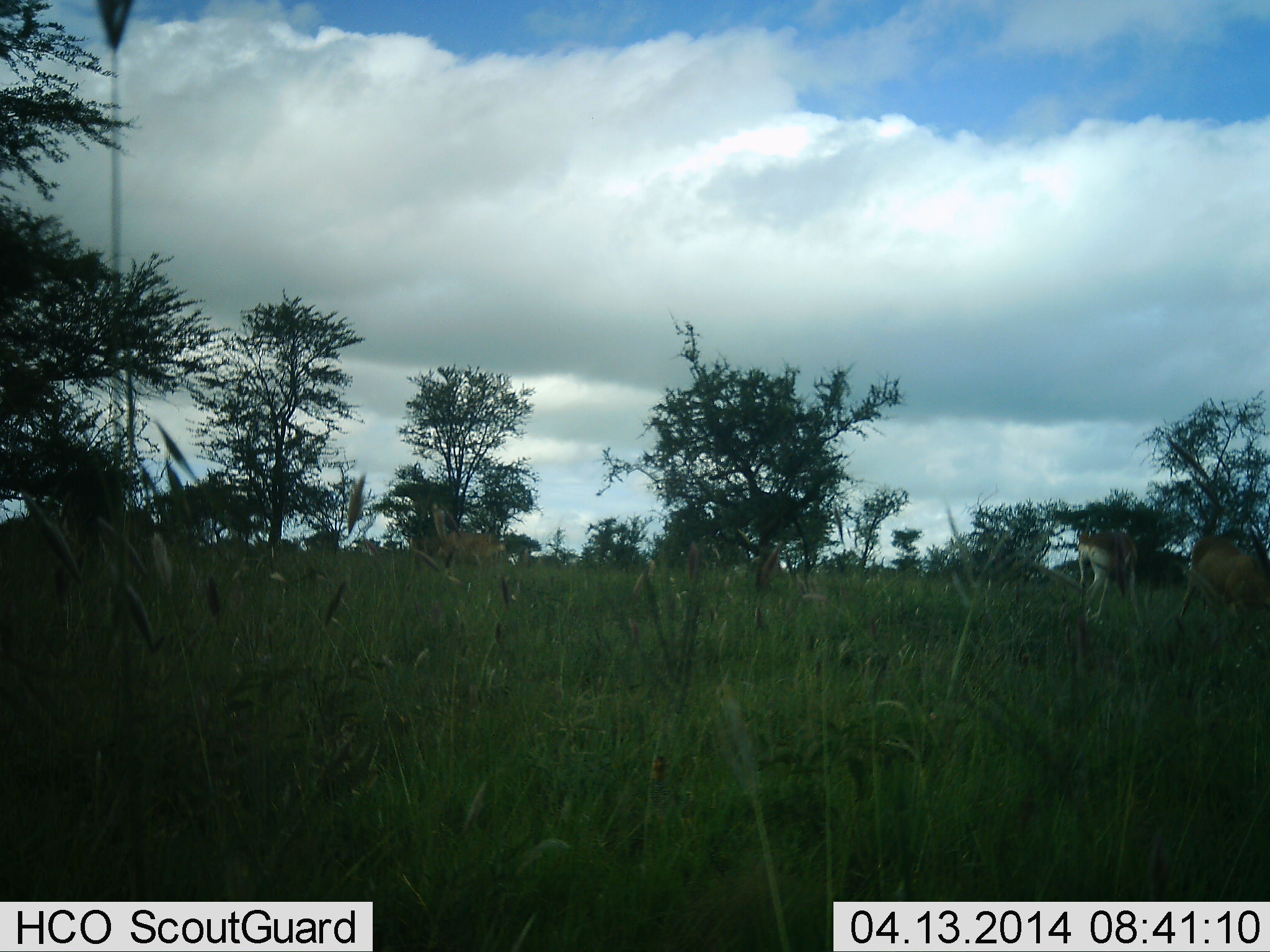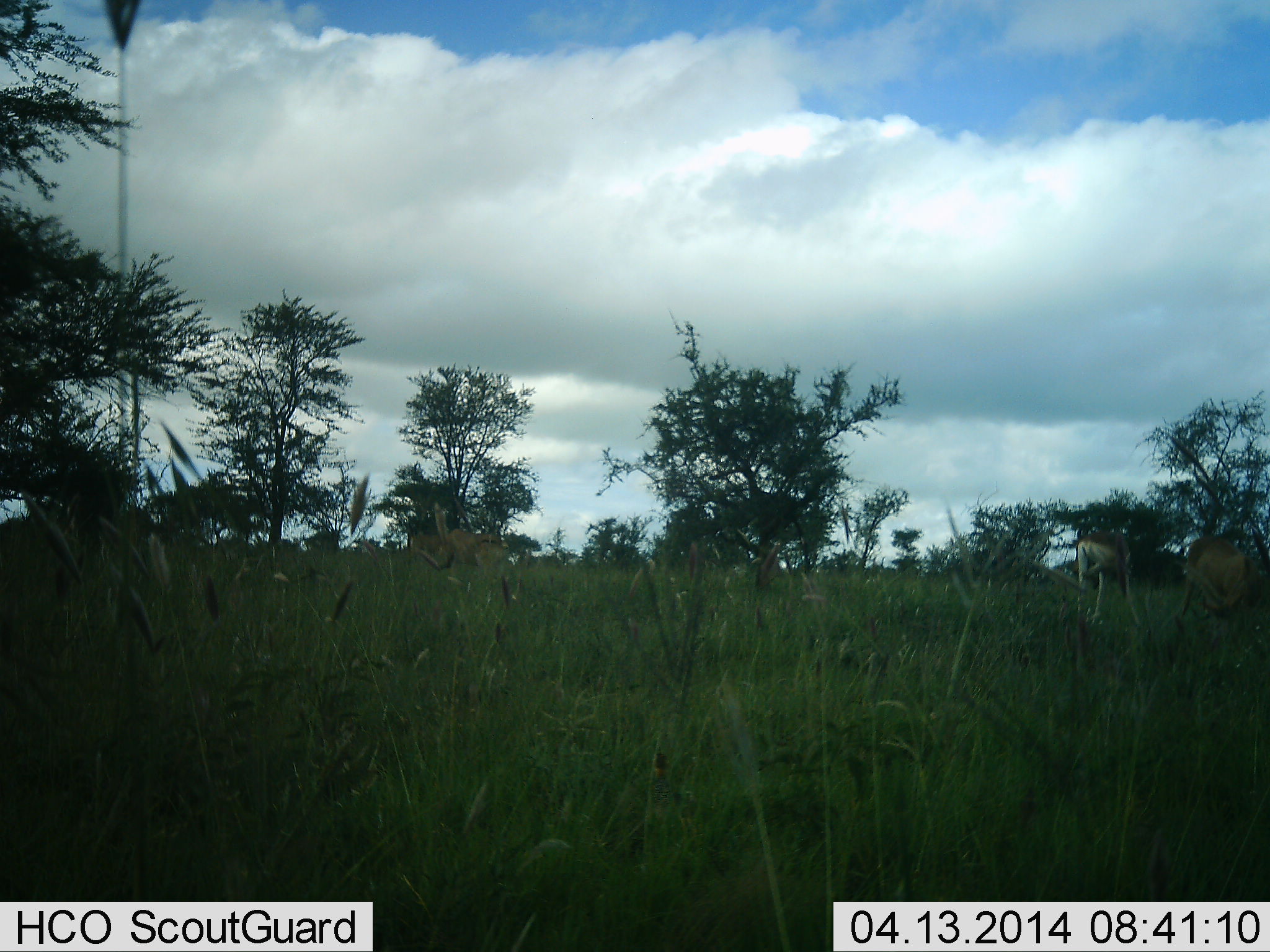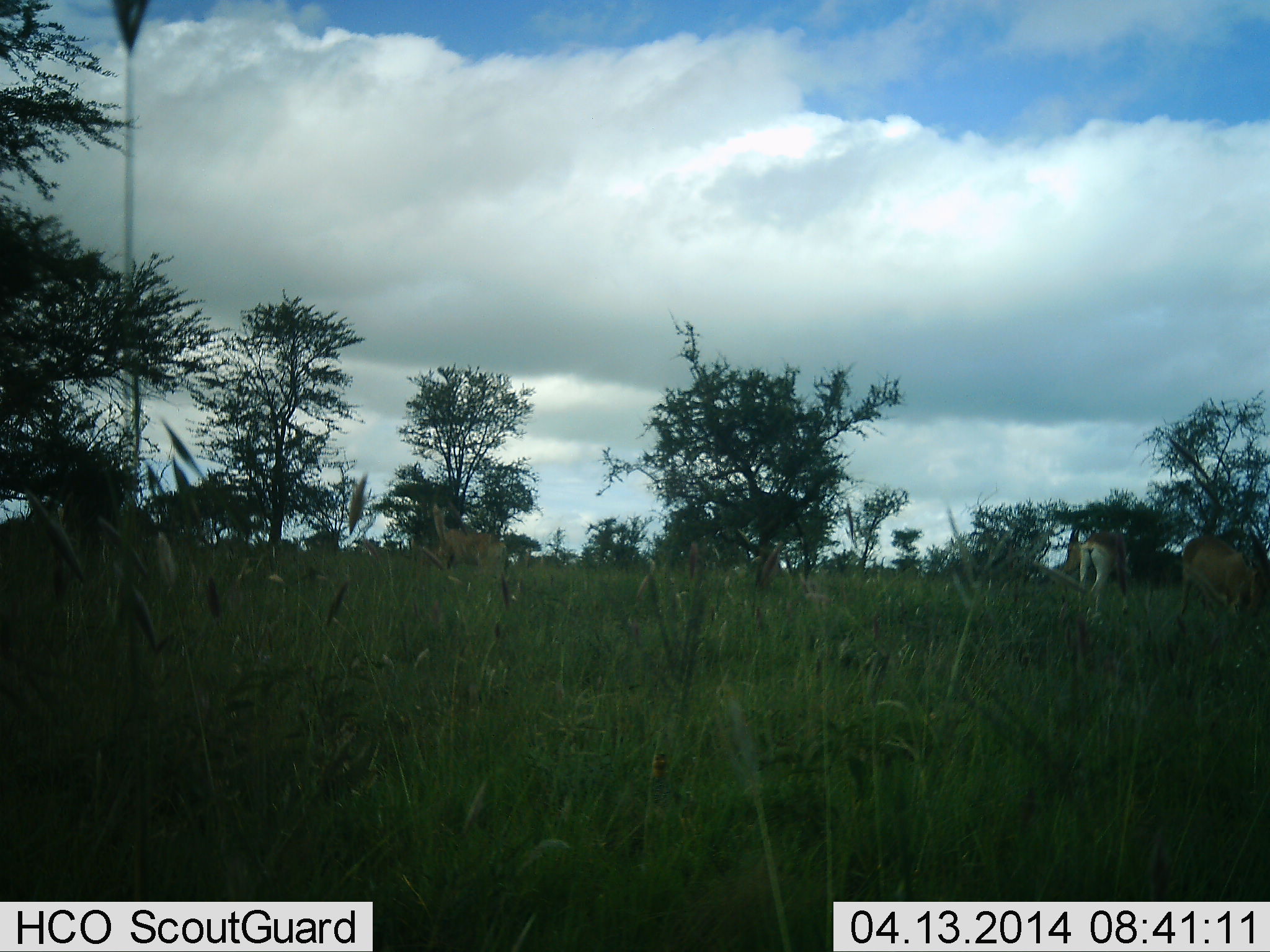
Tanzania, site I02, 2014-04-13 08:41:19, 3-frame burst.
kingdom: Animalia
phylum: Chordata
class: Mammalia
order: Artiodactyla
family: Bovidae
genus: Nanger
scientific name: Nanger granti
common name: grant's gazelle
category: gazellegrants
Gazellegrants (grant's gazelle) (Nanger granti), count 3. Behavior (volunteer vote fractions): standing 50%, resting 25%, moving 25%, interacting 0%. Young present (vote fraction): 0%. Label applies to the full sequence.